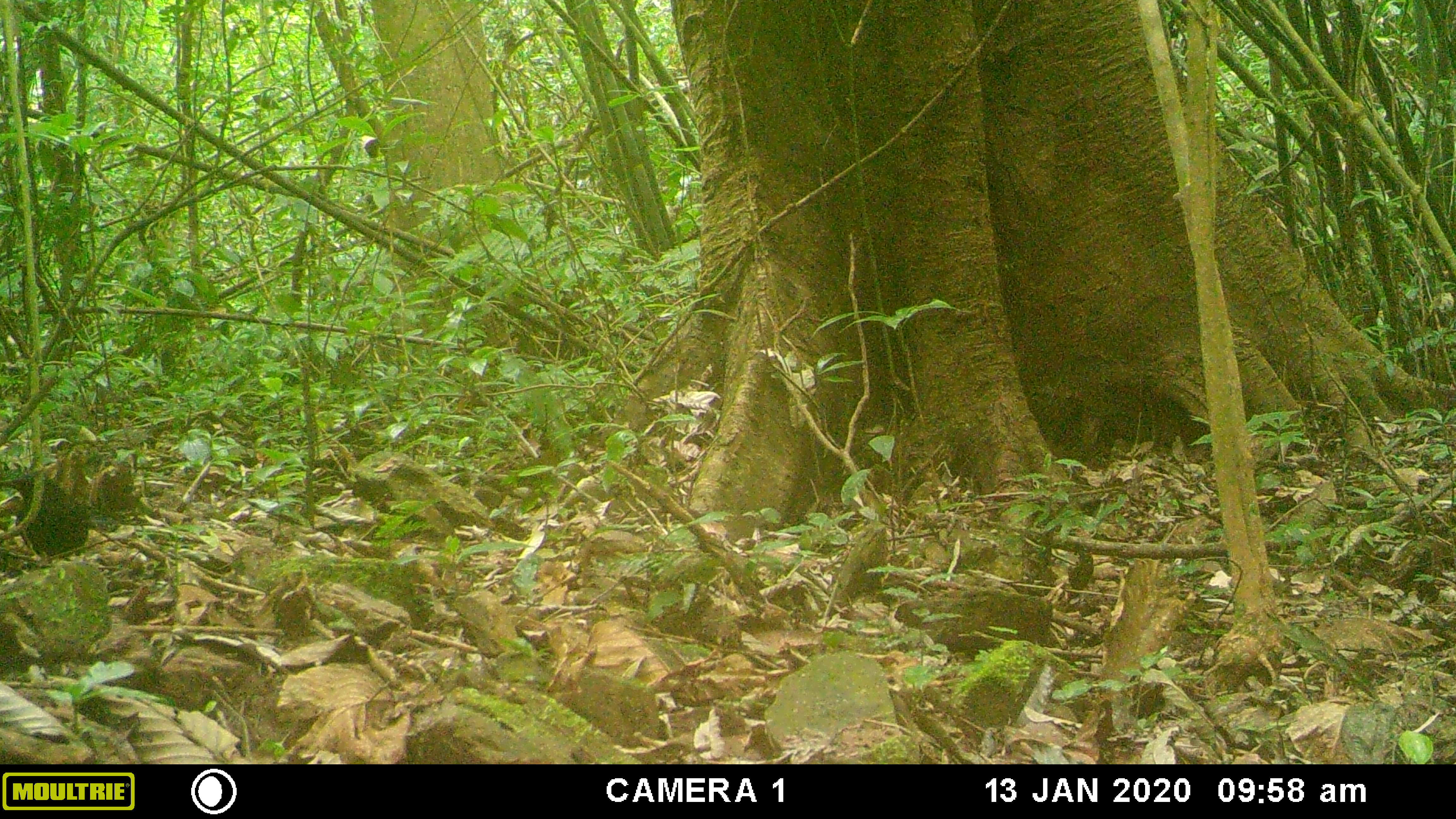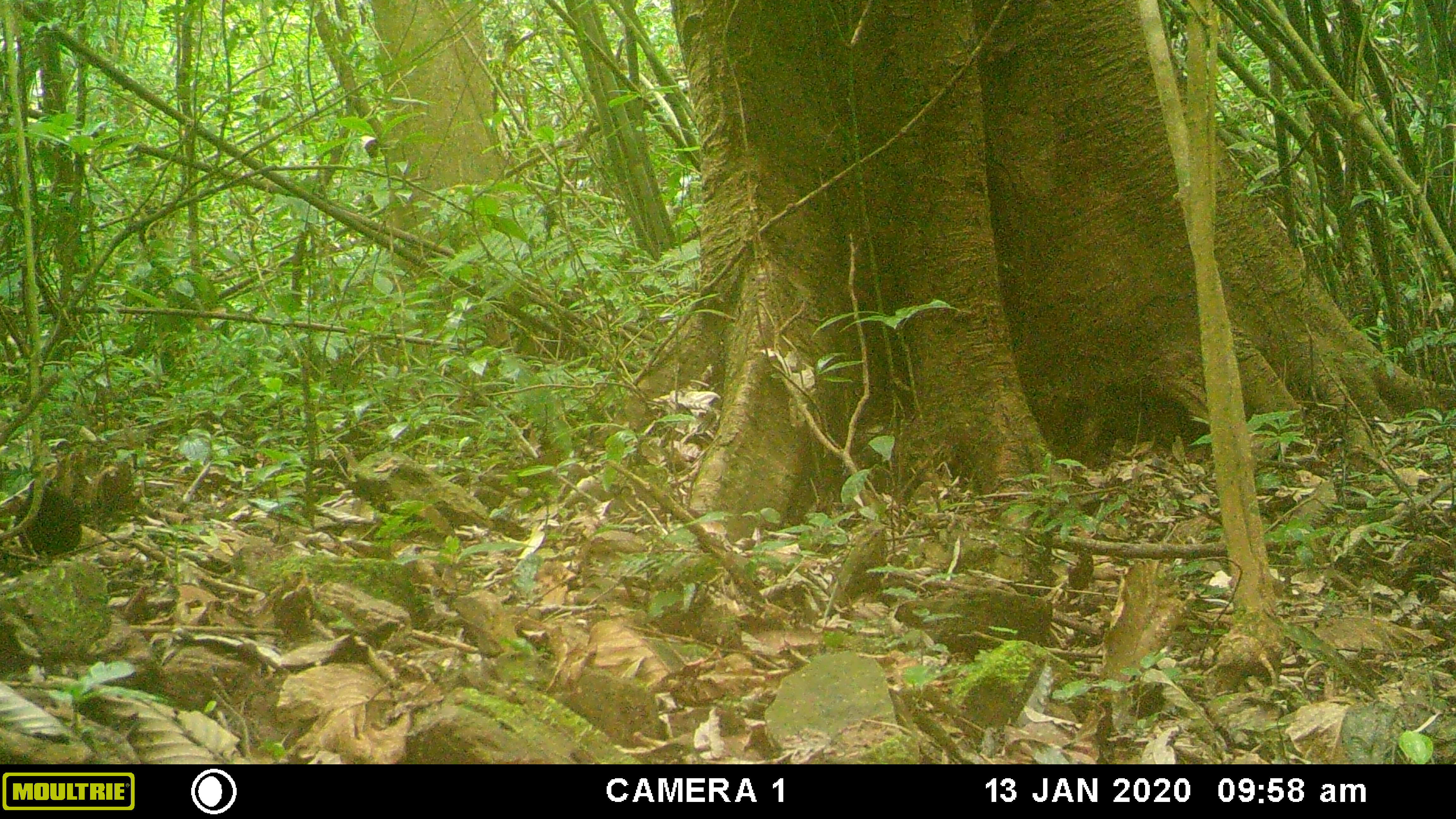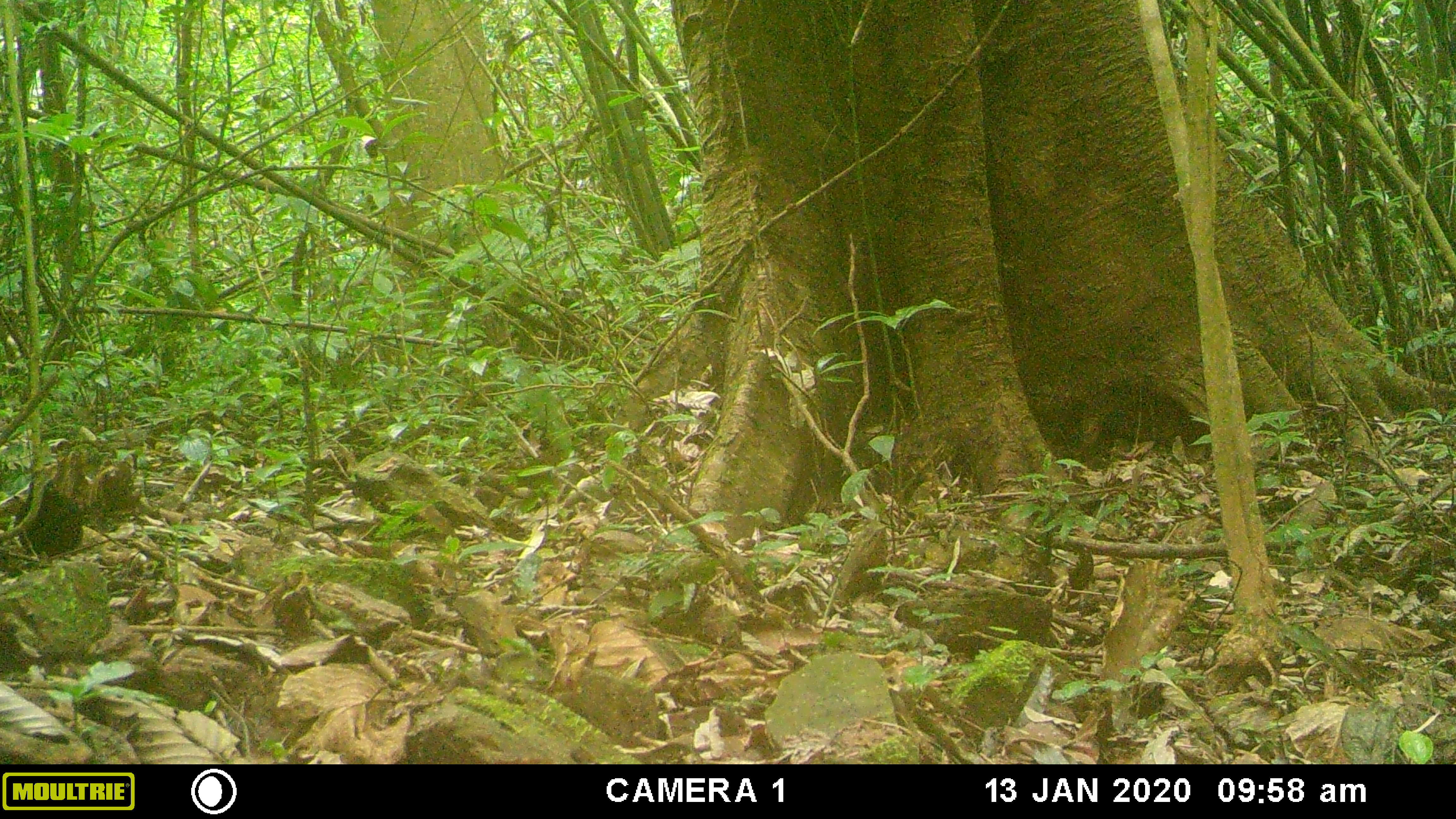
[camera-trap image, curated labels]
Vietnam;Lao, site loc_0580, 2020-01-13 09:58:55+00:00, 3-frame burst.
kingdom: Animalia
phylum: Chordata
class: Aves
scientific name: Aves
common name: bird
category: unidentified bird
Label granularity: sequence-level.